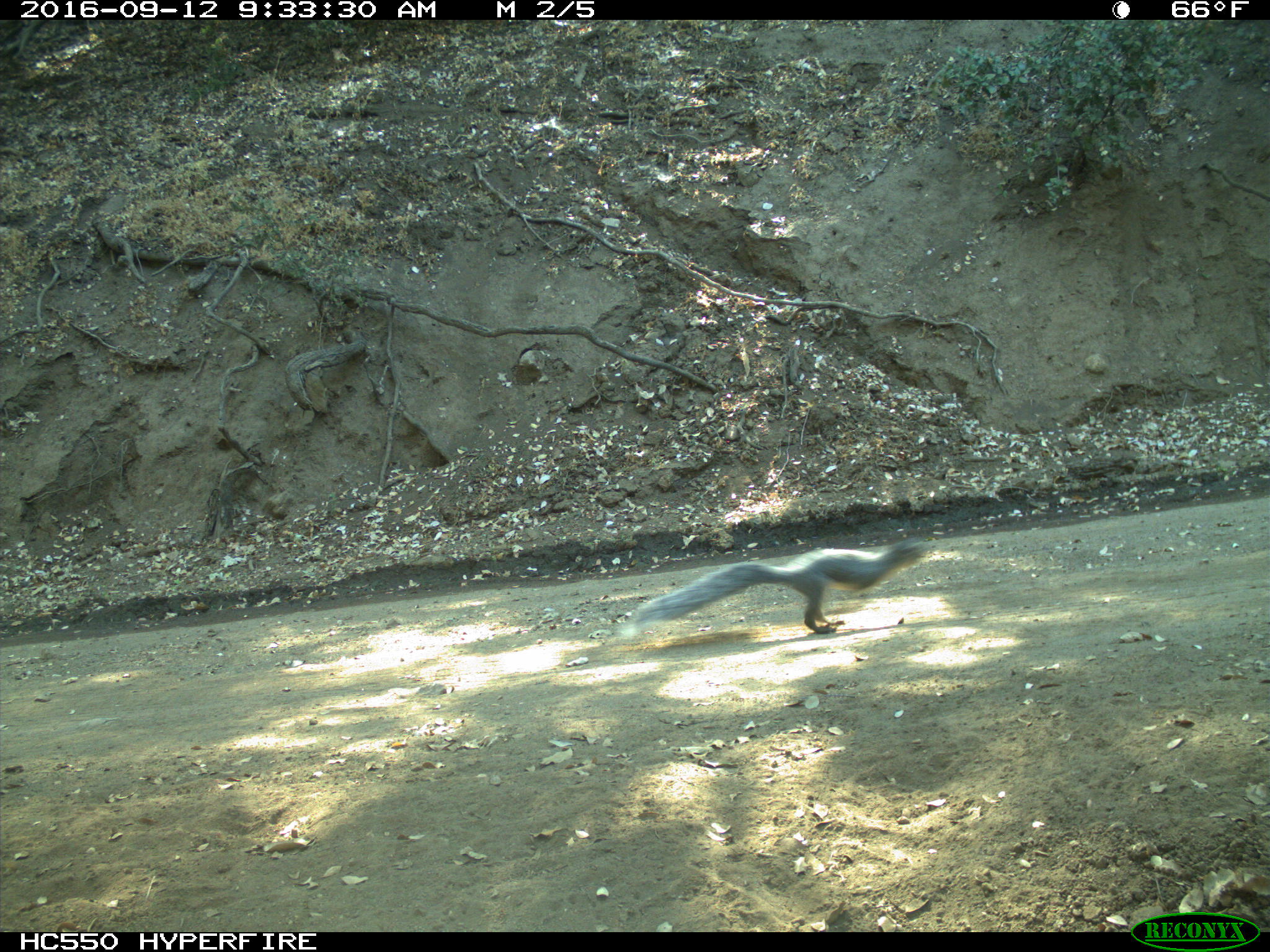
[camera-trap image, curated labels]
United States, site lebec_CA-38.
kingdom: Animalia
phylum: Chordata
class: Mammalia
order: Rodentia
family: Sciuridae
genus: Sciurus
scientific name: Sciurus carolinensis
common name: eastern gray squirrel